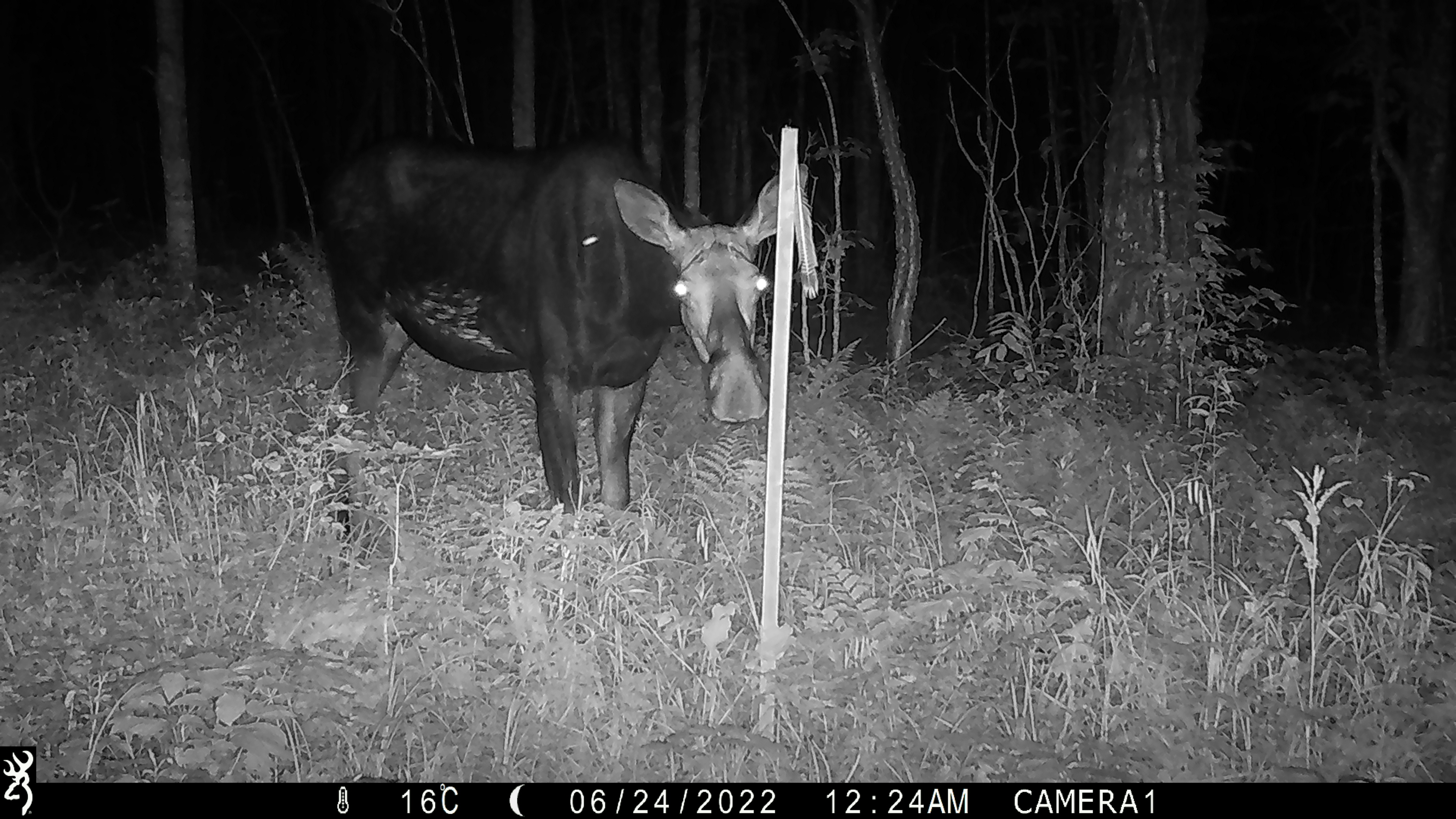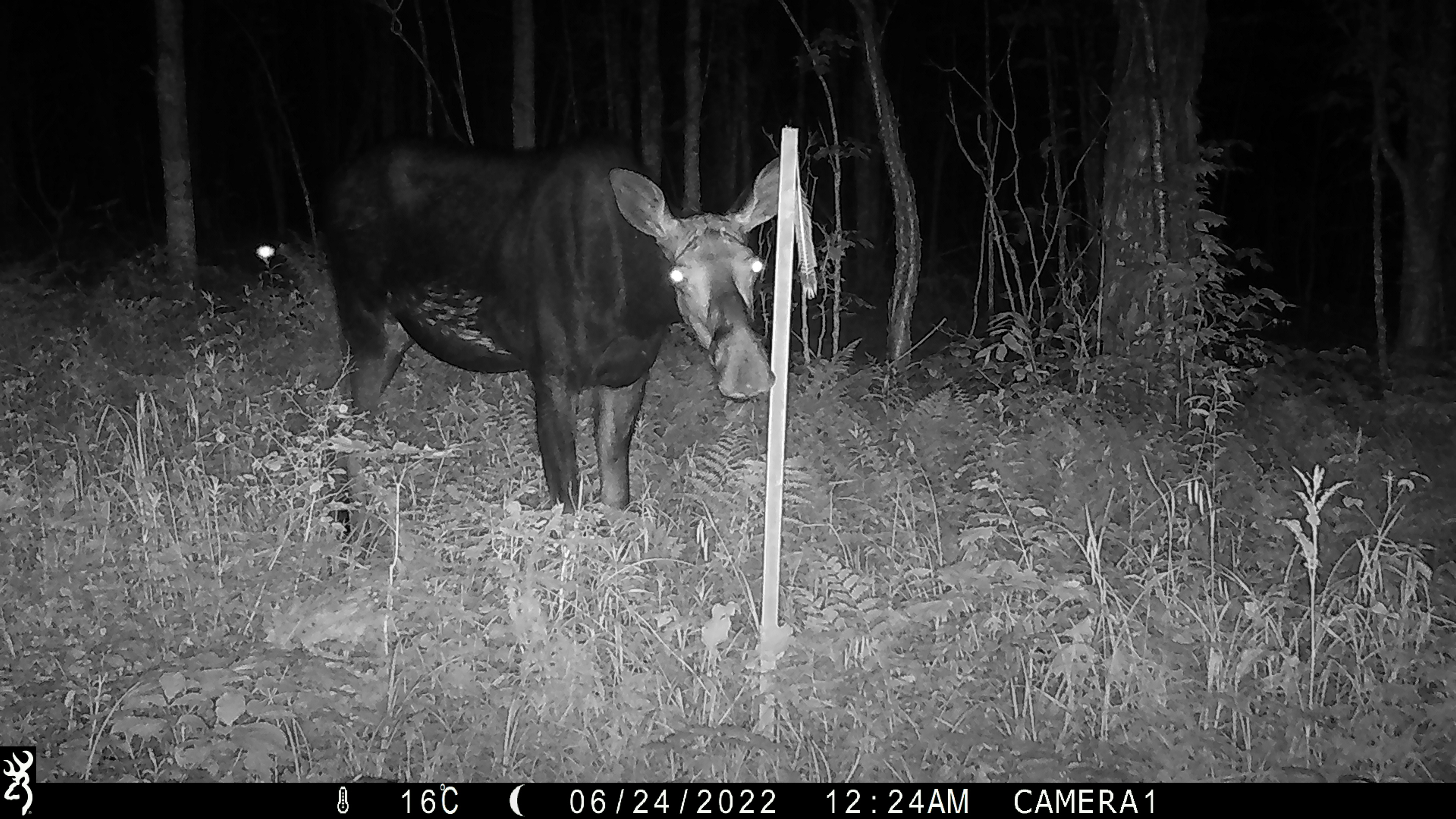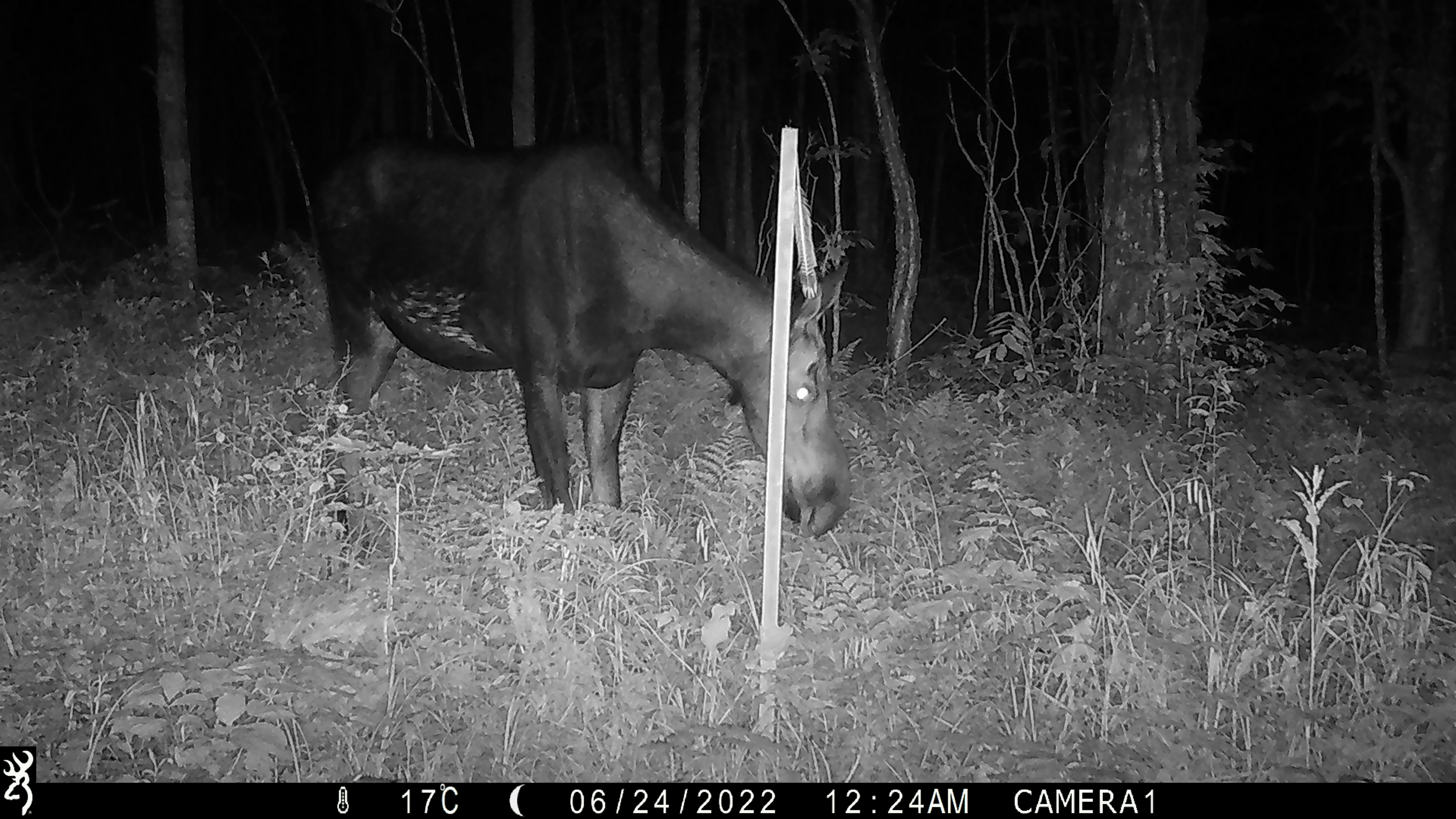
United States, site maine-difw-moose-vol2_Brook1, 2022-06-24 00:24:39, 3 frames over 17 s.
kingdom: Animalia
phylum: Chordata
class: Mammalia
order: Artiodactyla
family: Cervidae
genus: Alces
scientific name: Alces alces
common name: moose